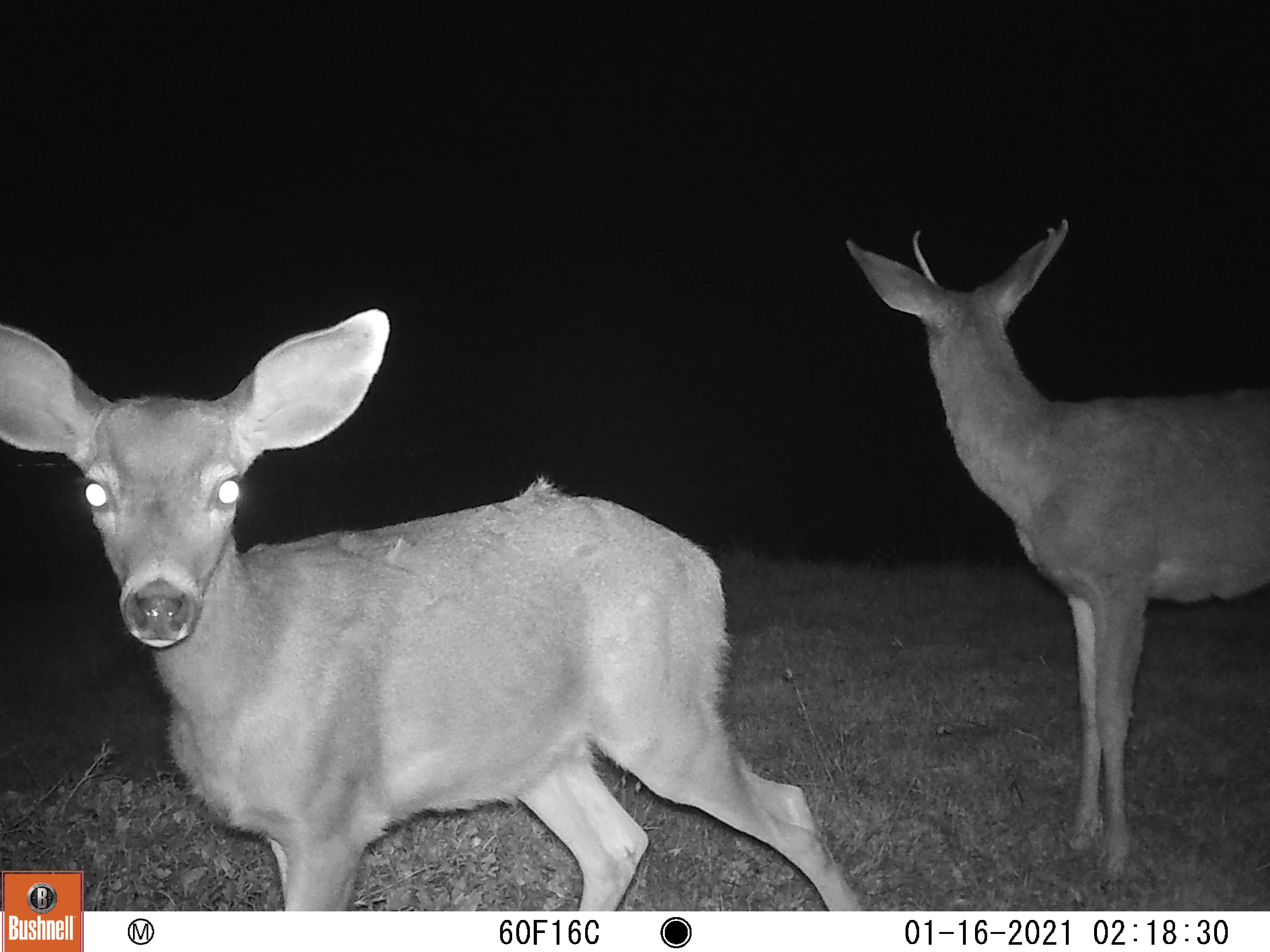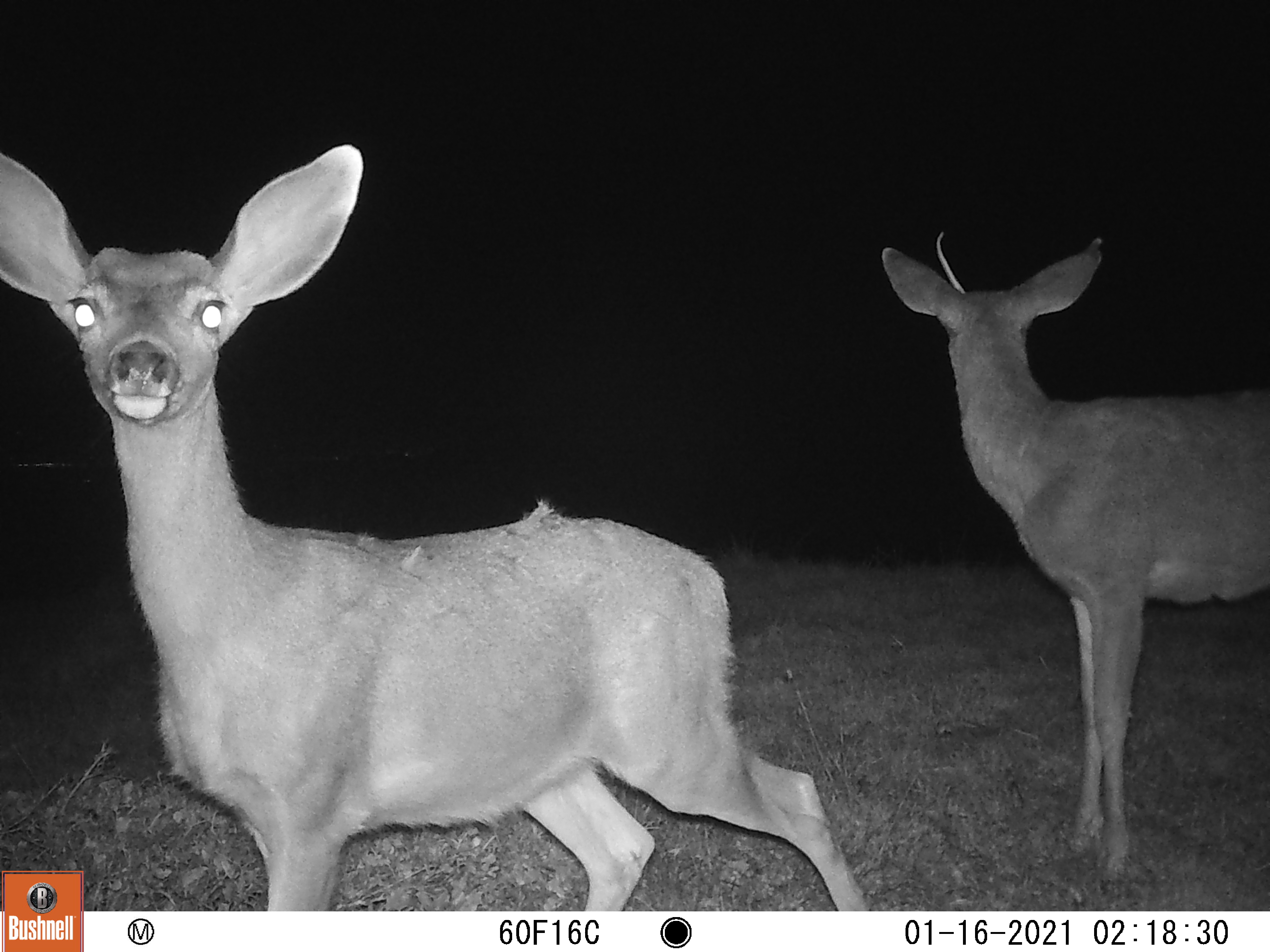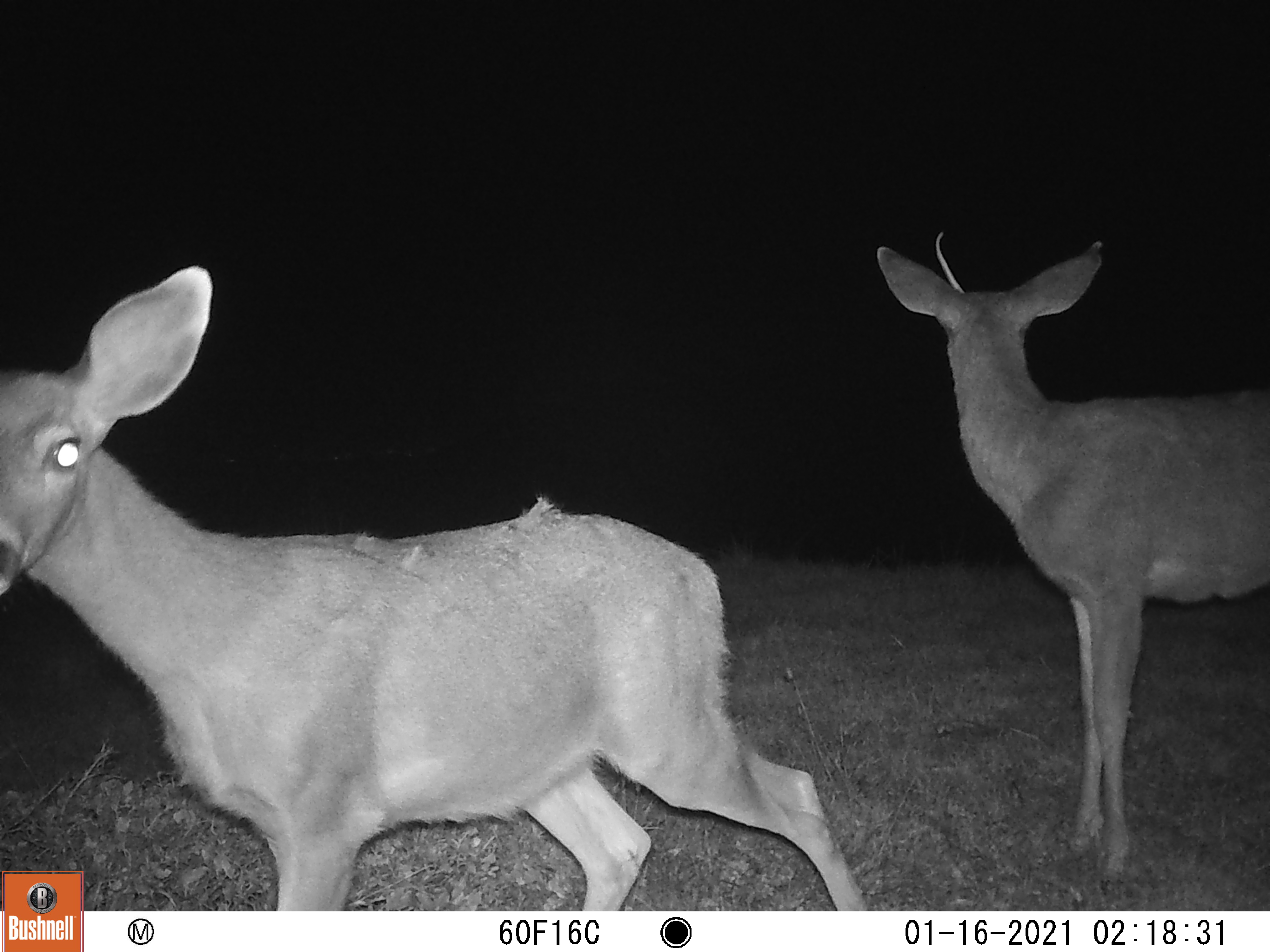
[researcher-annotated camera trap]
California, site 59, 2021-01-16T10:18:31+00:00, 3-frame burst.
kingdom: Animalia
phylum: Chordata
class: Mammalia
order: Artiodactyla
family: Cervidae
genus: Odocoileus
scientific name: Odocoileus hemionus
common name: mule deer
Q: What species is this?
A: Mule deer (Odocoileus hemionus).